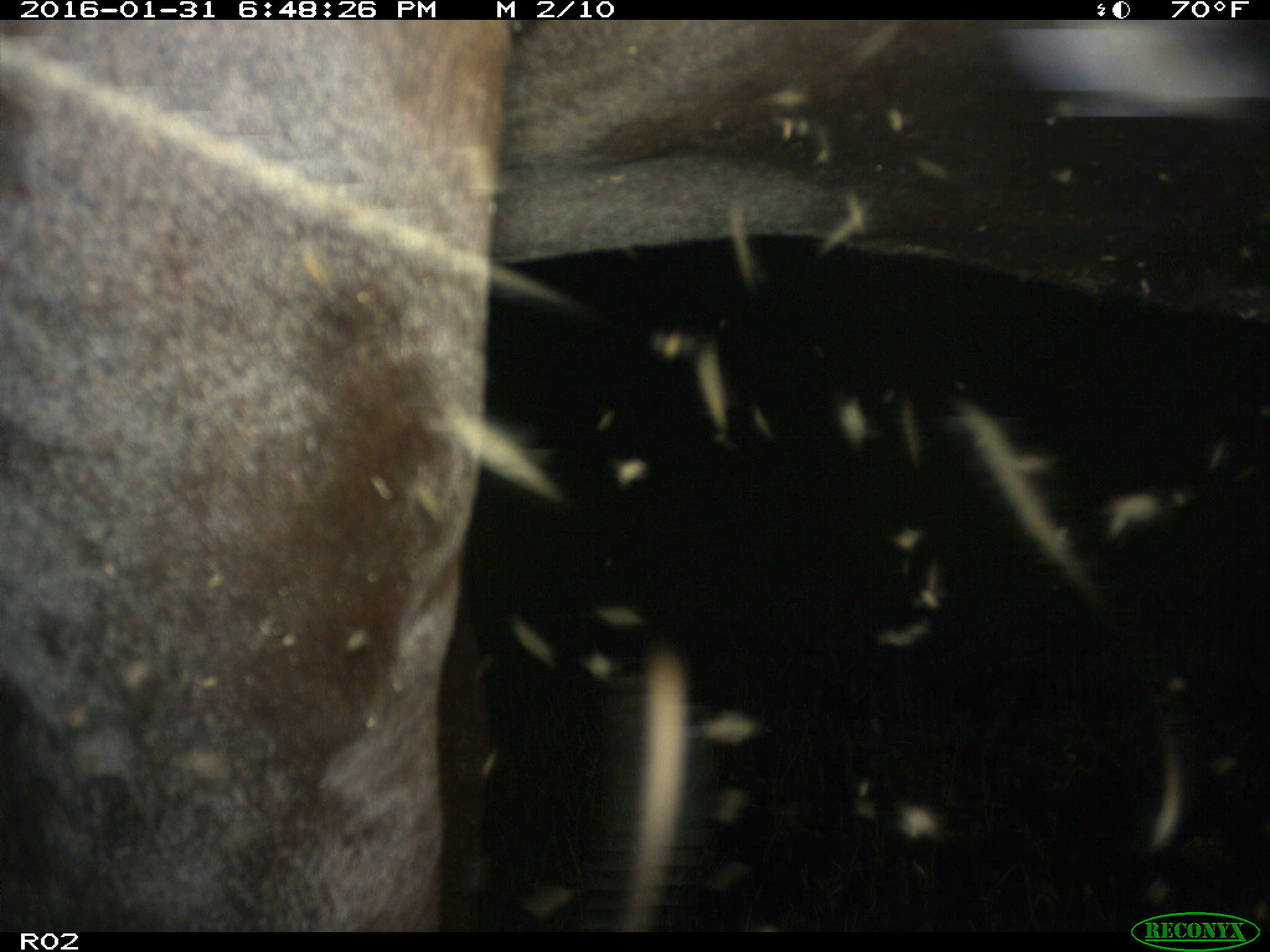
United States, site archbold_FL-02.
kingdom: Animalia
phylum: Chordata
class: Mammalia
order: Artiodactyla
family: Bovidae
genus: Bos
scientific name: Bos taurus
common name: domestic cow